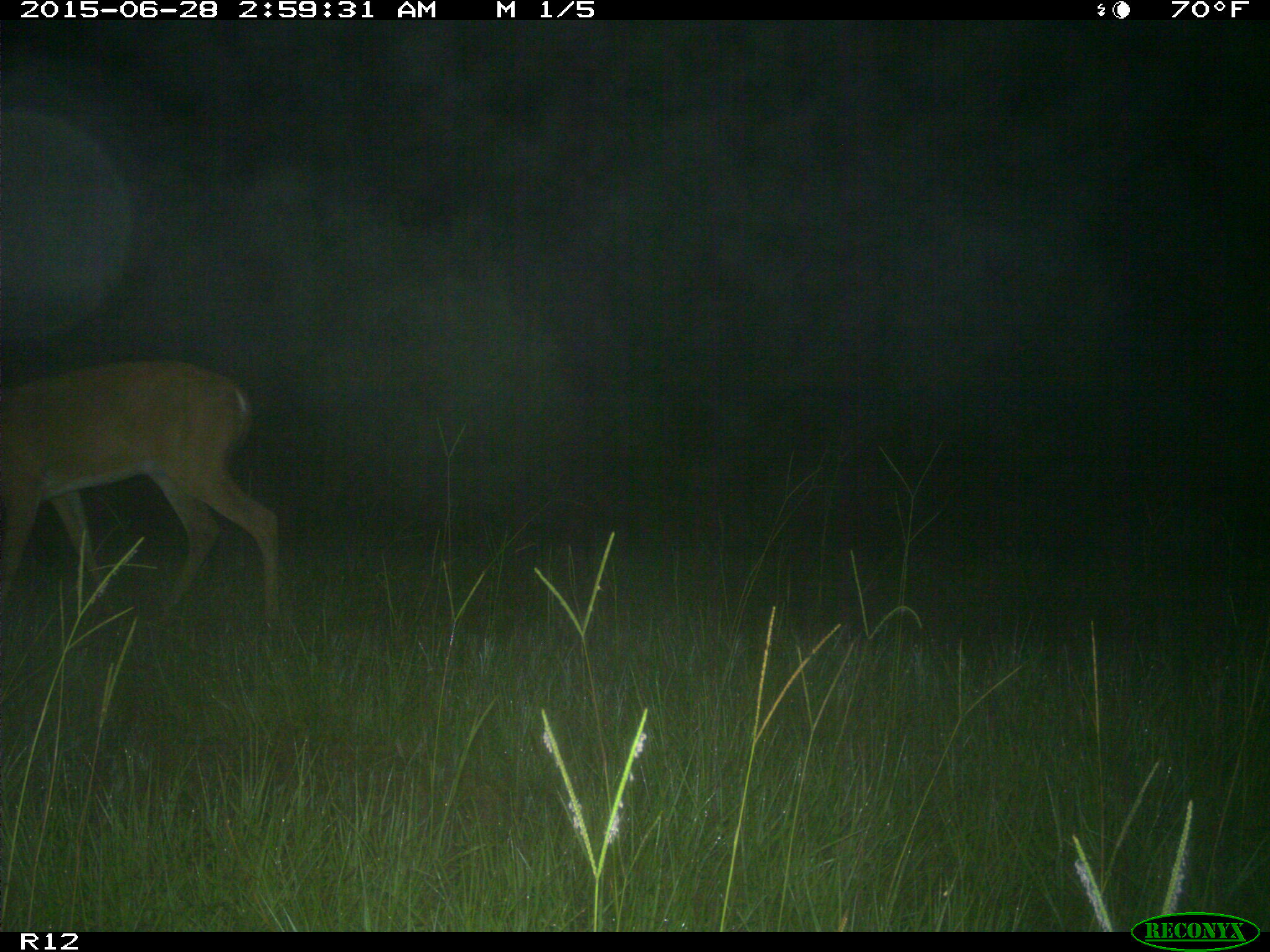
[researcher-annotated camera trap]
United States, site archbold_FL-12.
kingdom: Animalia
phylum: Chordata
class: Mammalia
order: Artiodactyla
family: Cervidae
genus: Odocoileus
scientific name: Odocoileus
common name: deer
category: unidentified deer